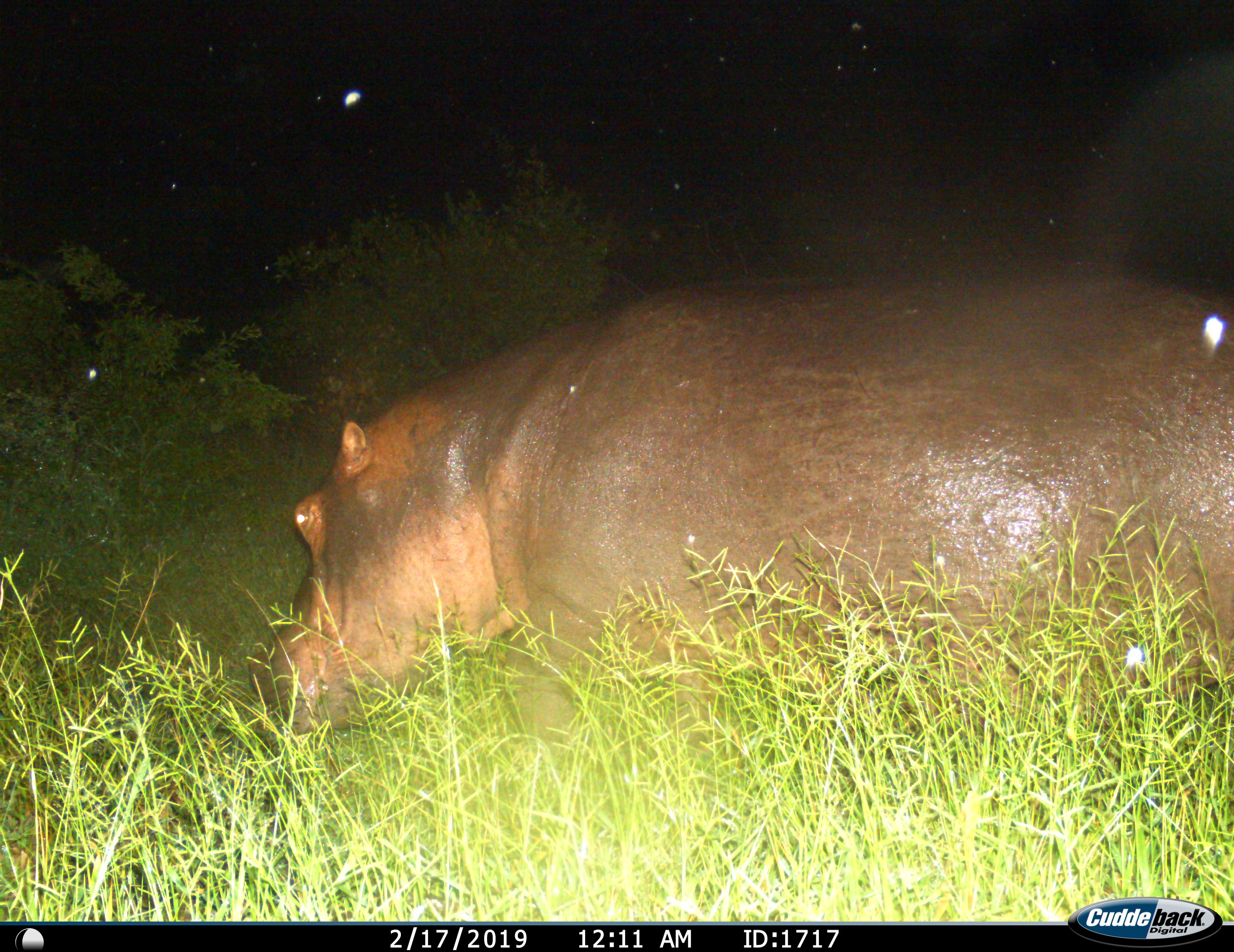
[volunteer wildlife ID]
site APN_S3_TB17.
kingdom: Animalia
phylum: Chordata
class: Mammalia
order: Artiodactyla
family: Hippopotamidae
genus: Hippopotamus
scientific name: Hippopotamus amphibius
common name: hippopotamus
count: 1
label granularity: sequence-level